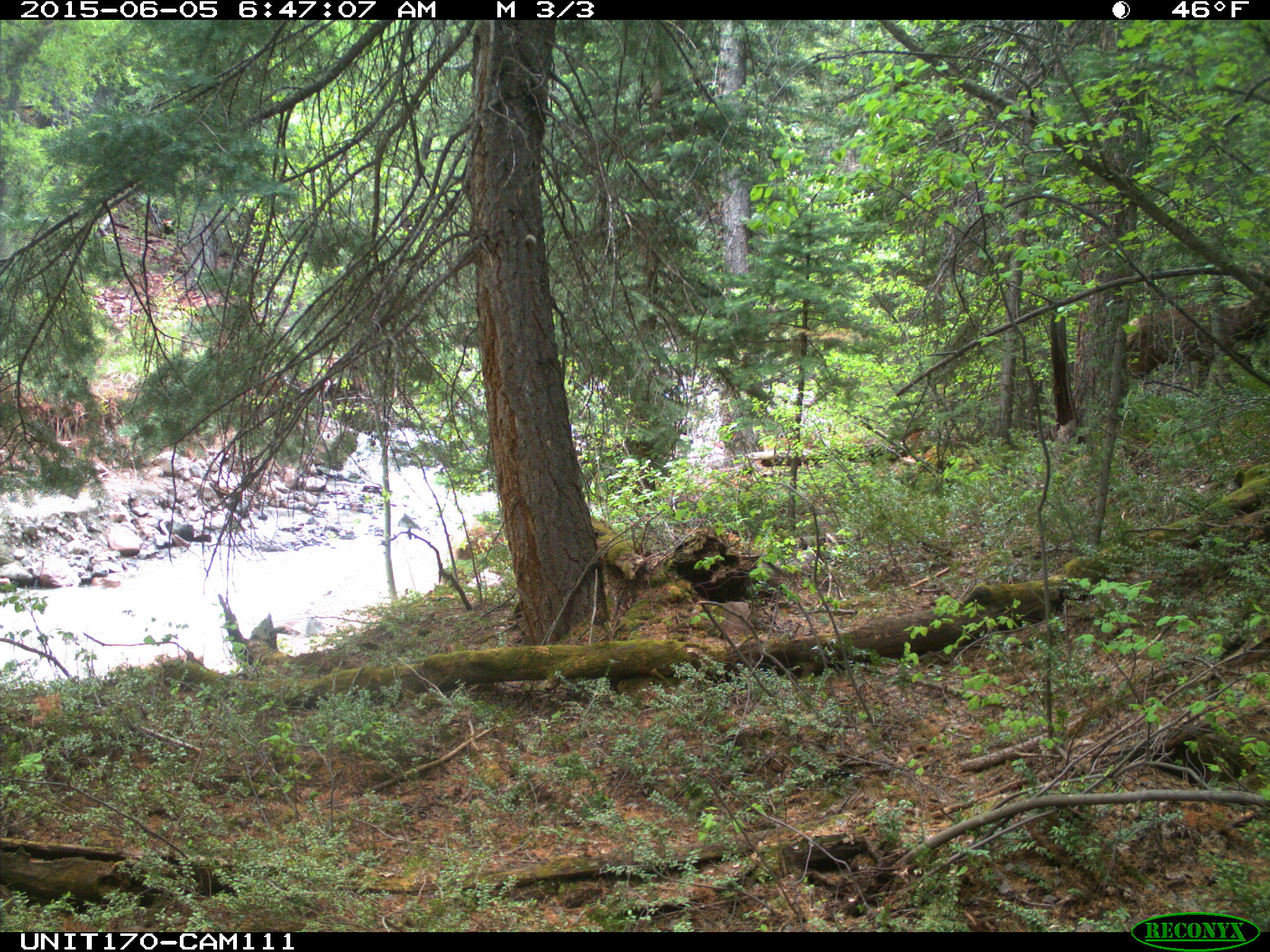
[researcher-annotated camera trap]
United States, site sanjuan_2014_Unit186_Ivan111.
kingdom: Animalia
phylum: Chordata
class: Mammalia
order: Artiodactyla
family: Cervidae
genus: Cervus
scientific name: Cervus elaphus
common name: red deer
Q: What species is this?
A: Cervus elaphus (red deer).